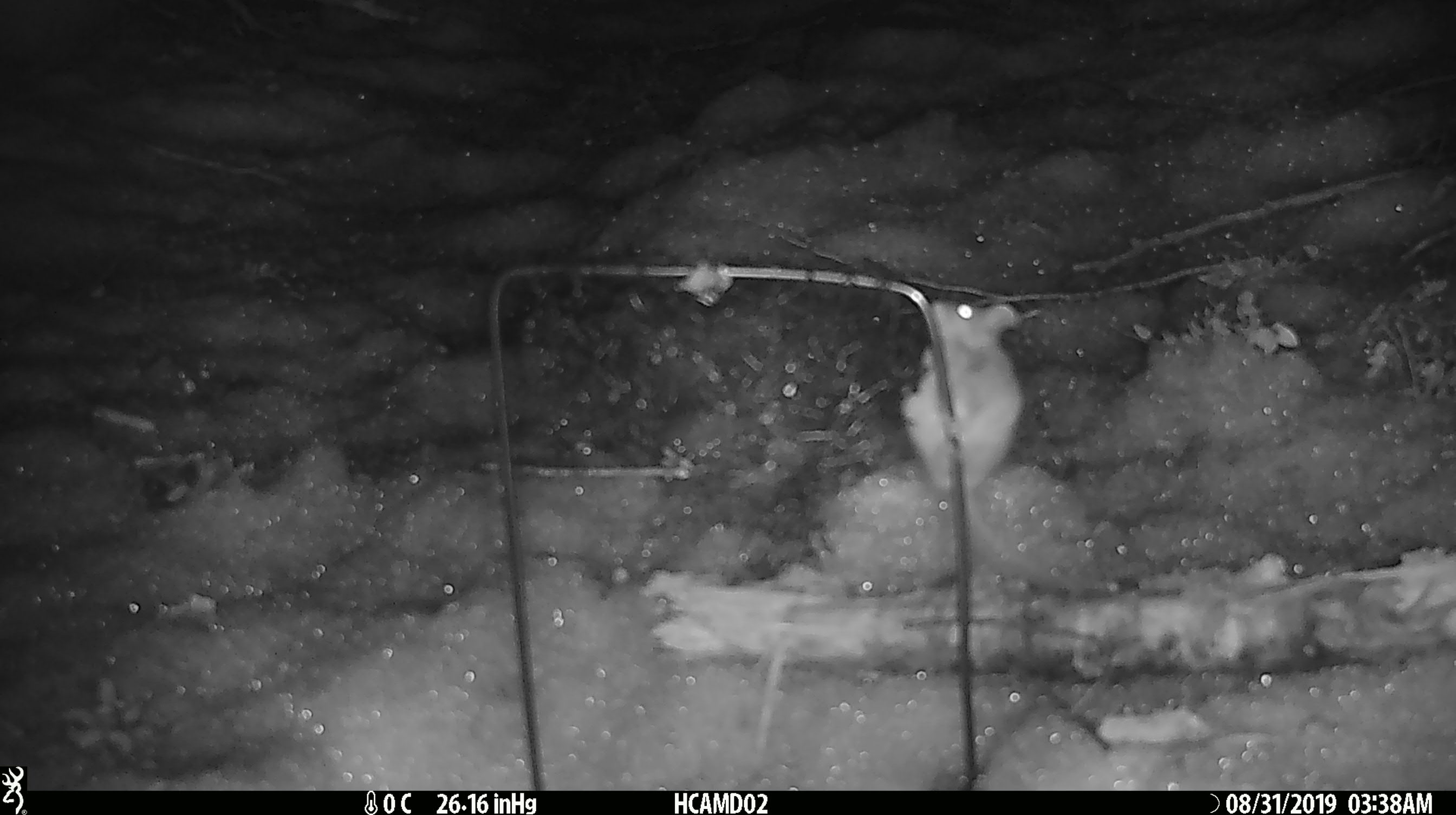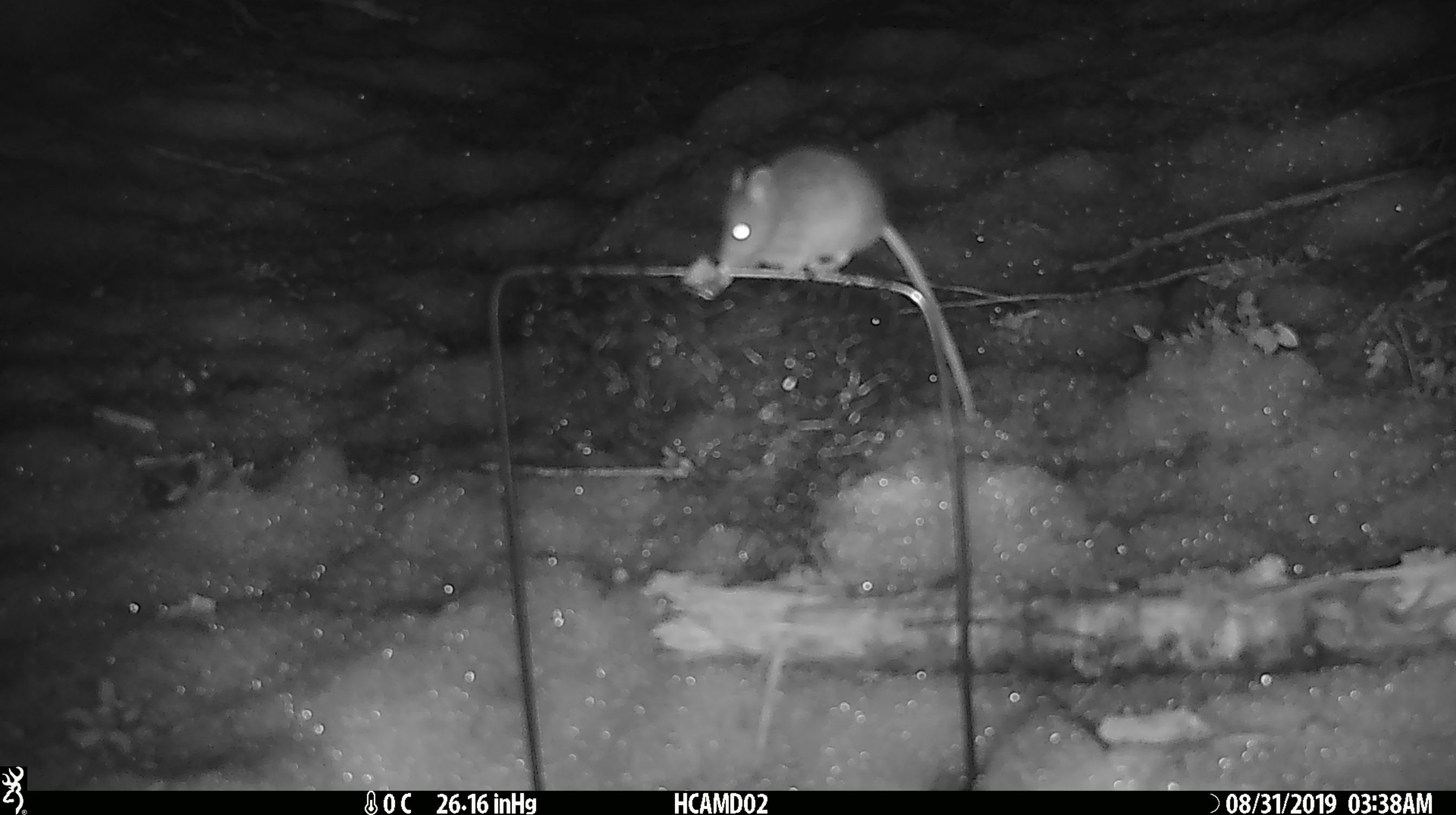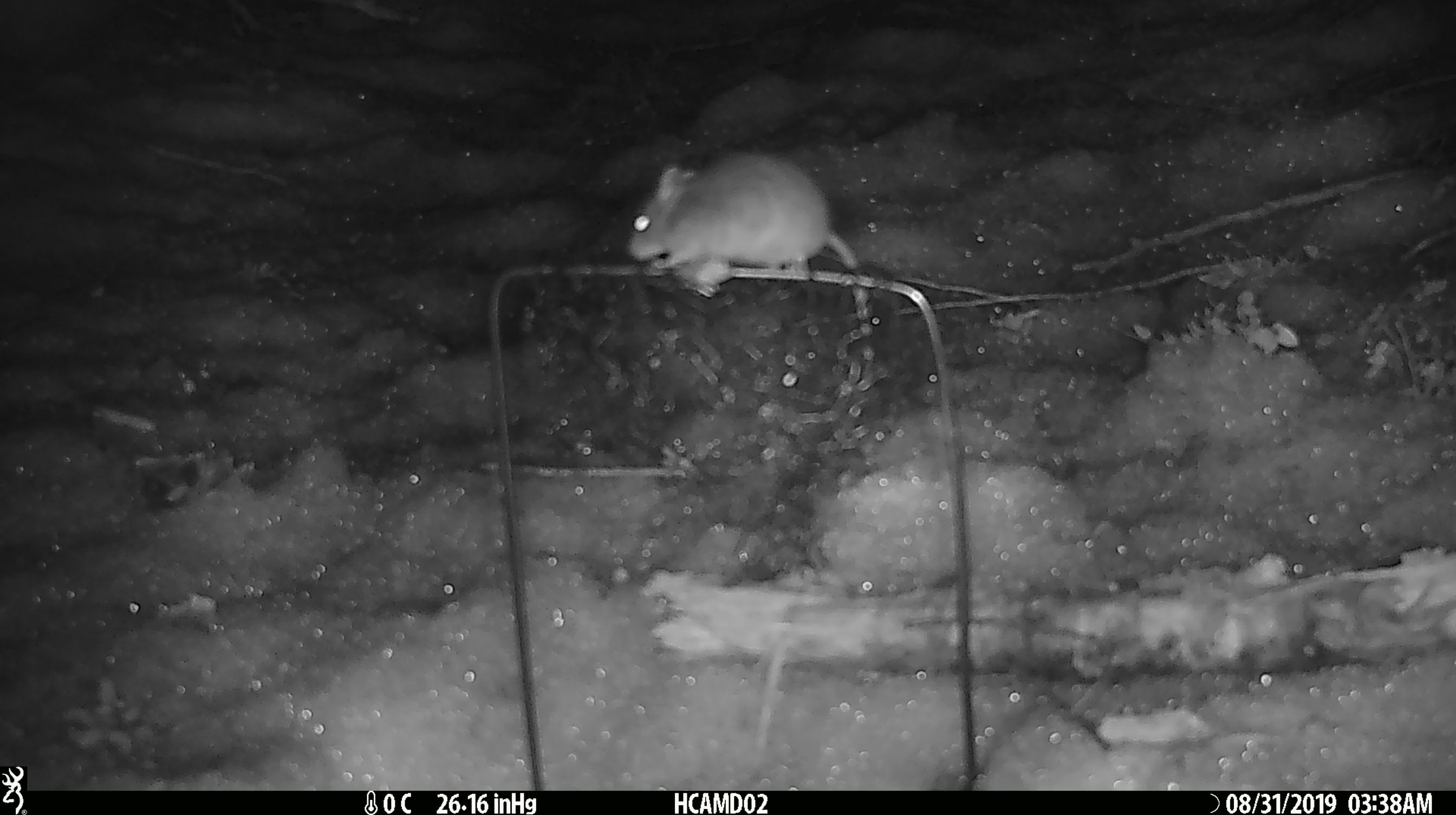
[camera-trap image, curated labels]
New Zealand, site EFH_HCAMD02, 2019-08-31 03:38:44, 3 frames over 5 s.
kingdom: Animalia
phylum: Chordata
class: Mammalia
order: Rodentia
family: Muridae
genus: Mus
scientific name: Mus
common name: mouse